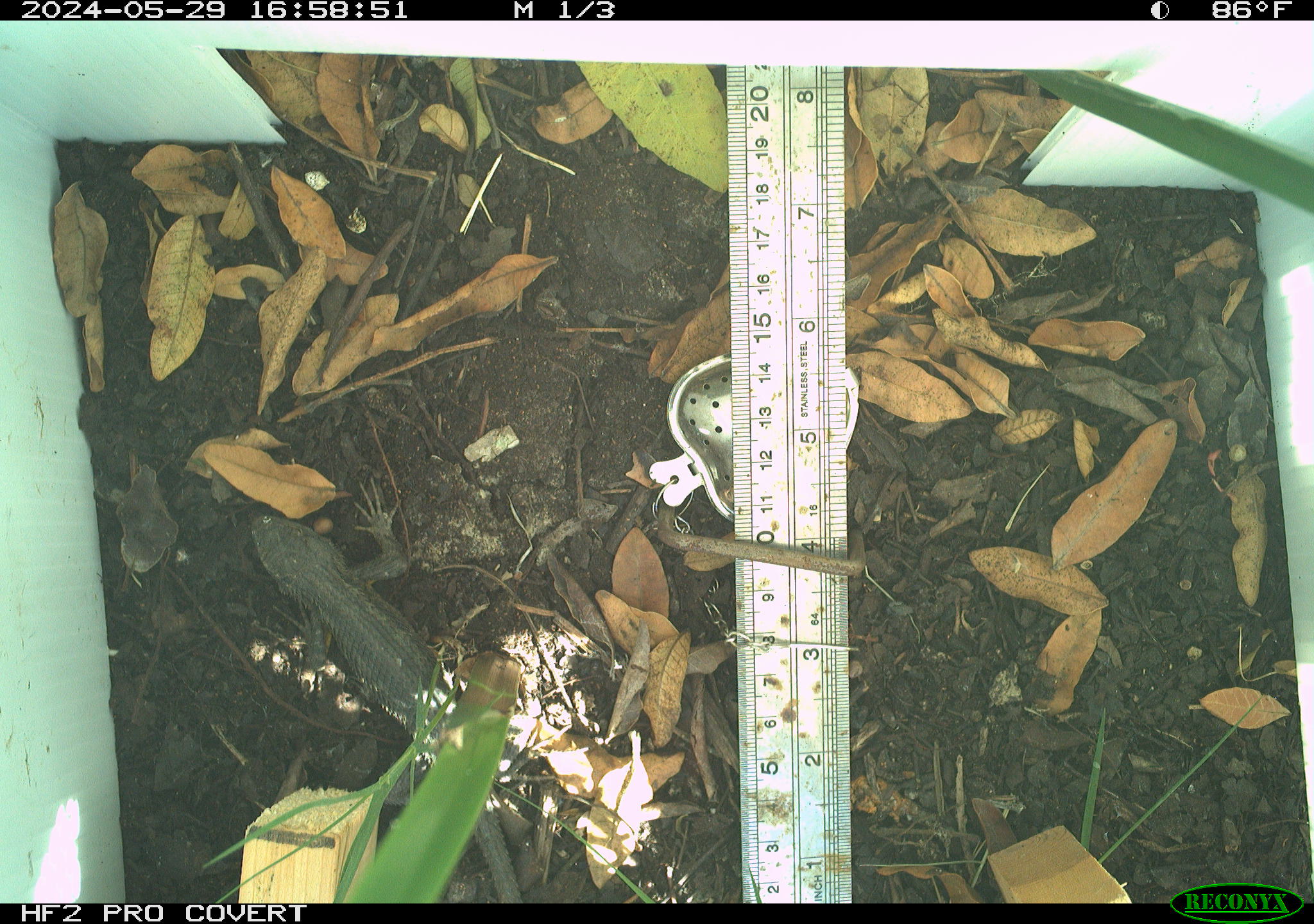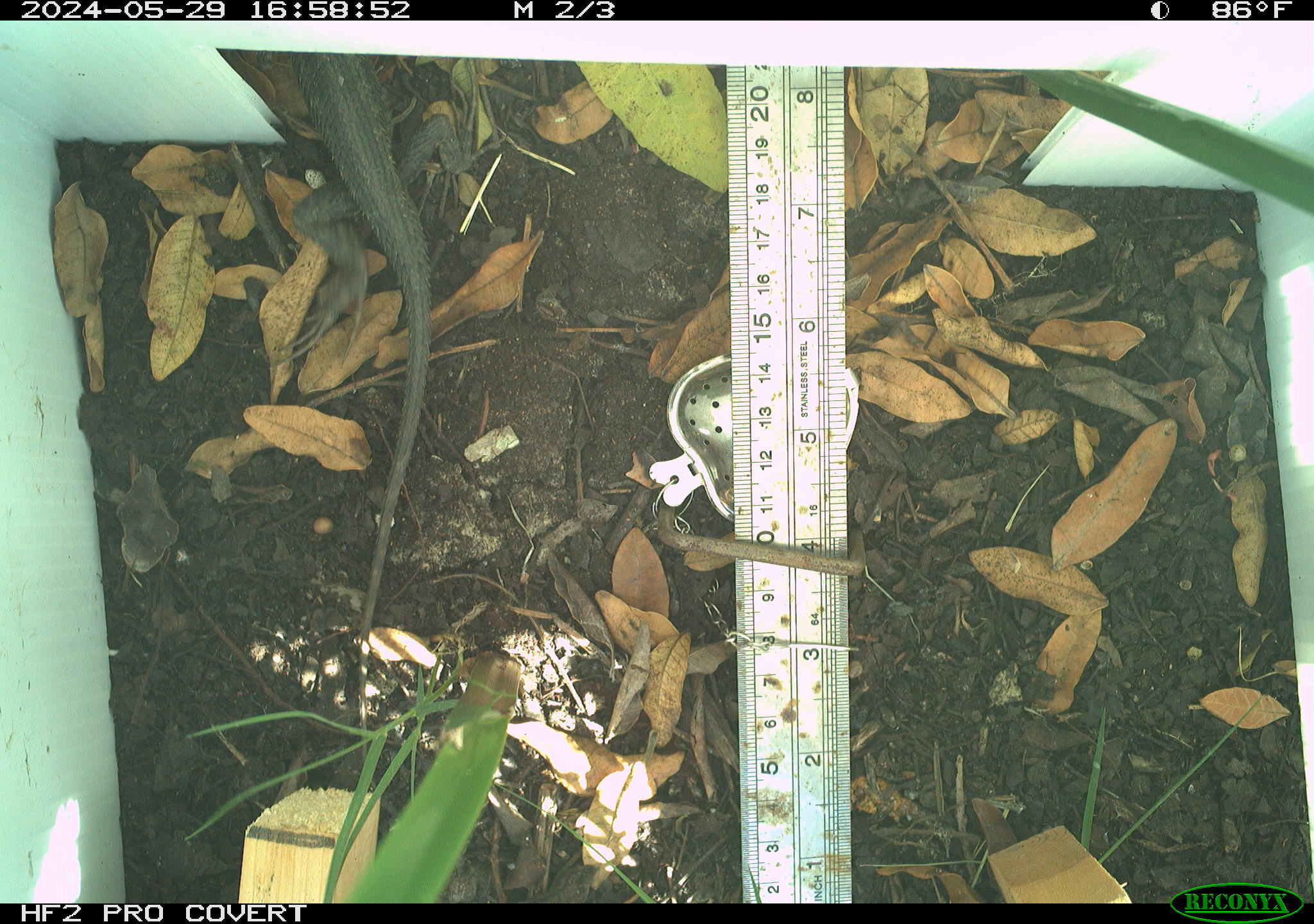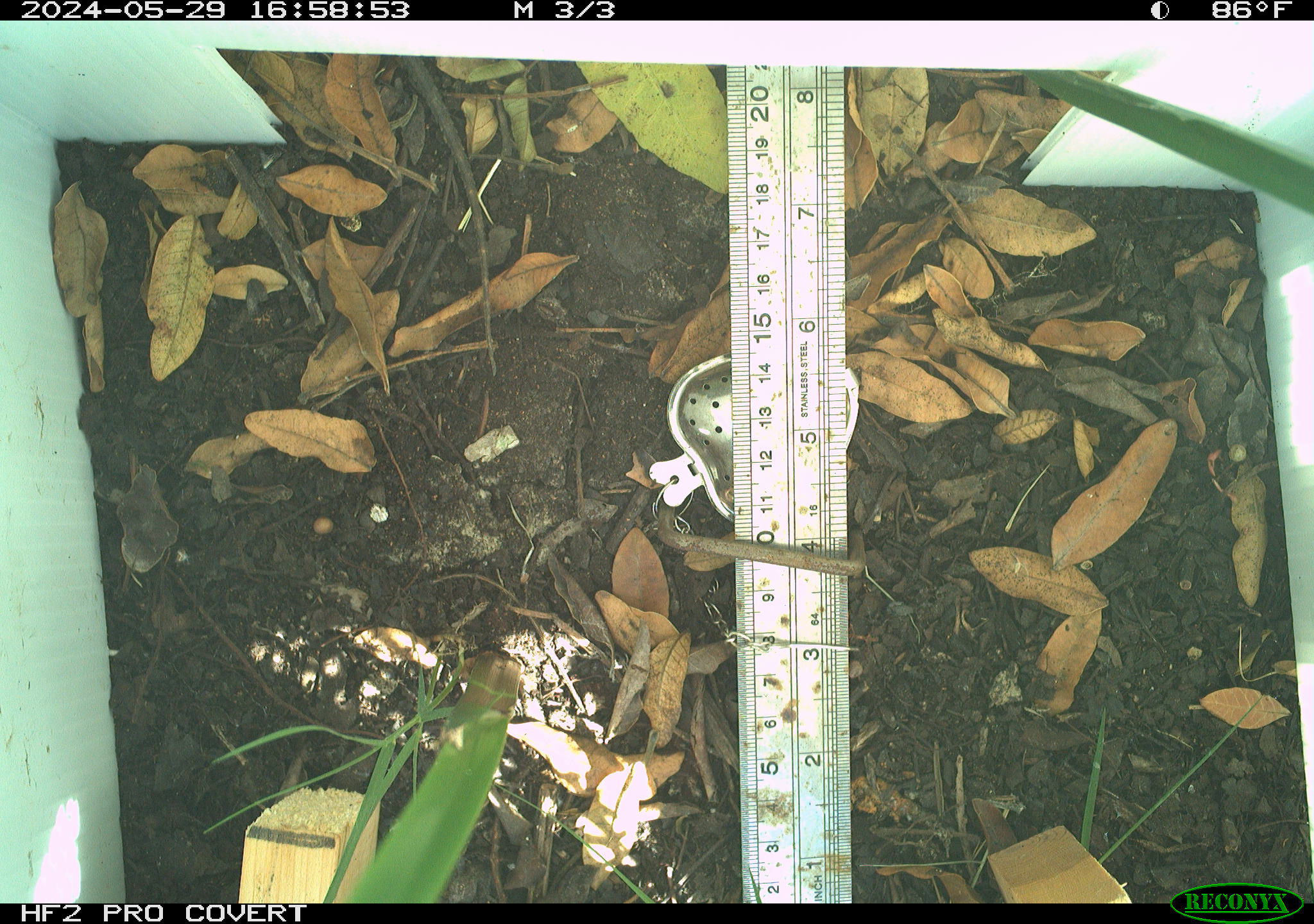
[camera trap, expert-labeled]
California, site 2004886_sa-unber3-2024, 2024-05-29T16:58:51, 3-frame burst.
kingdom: Animalia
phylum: Chordata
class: Reptilia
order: Squamata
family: Phrynosomatidae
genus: Sceloporus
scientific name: Sceloporus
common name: spiny lizards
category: sceloporus species